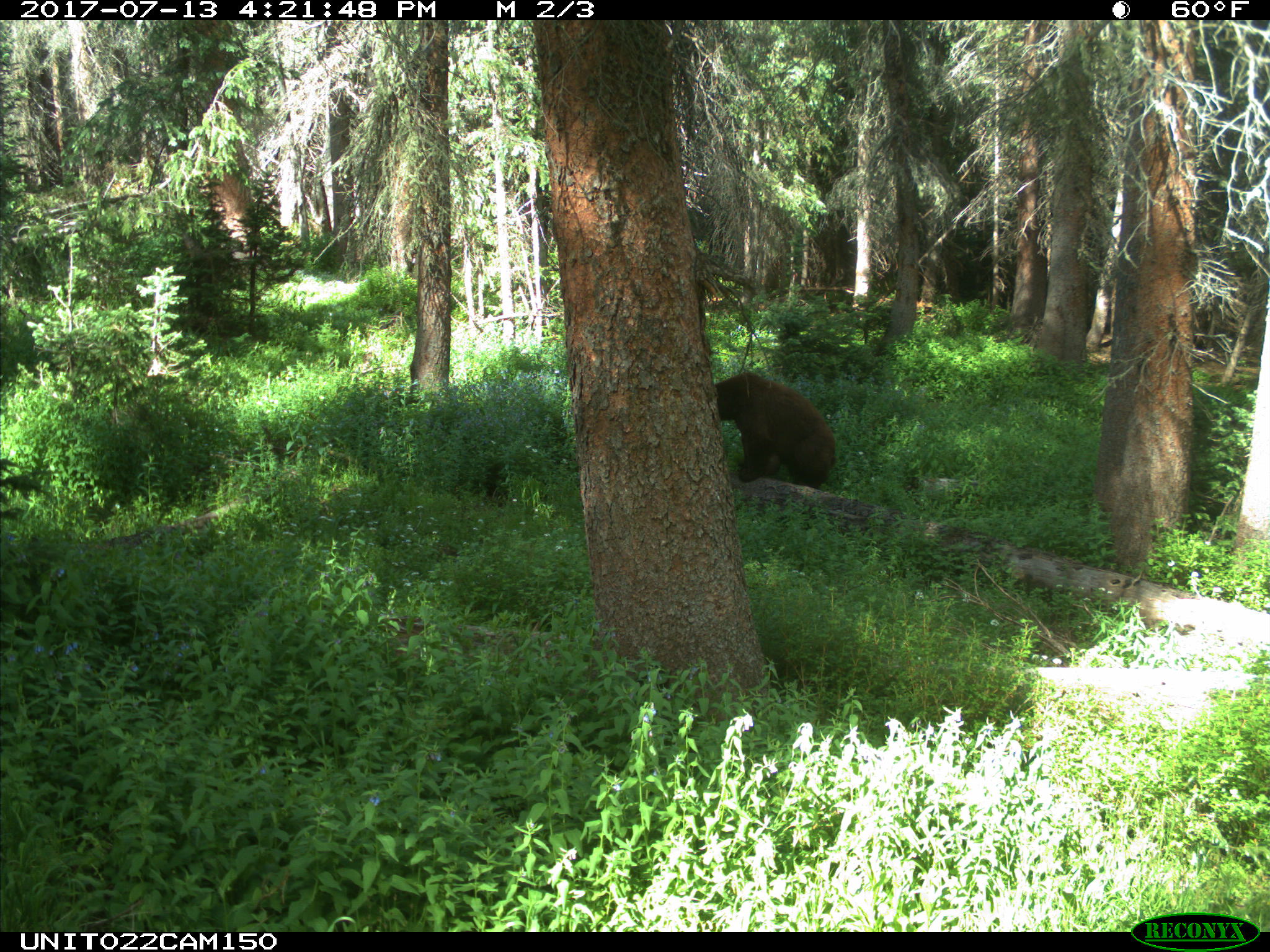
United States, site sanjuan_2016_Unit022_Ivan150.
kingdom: Animalia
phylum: Chordata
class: Mammalia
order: Carnivora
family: Ursidae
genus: Ursus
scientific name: Ursus americanus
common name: american black bear